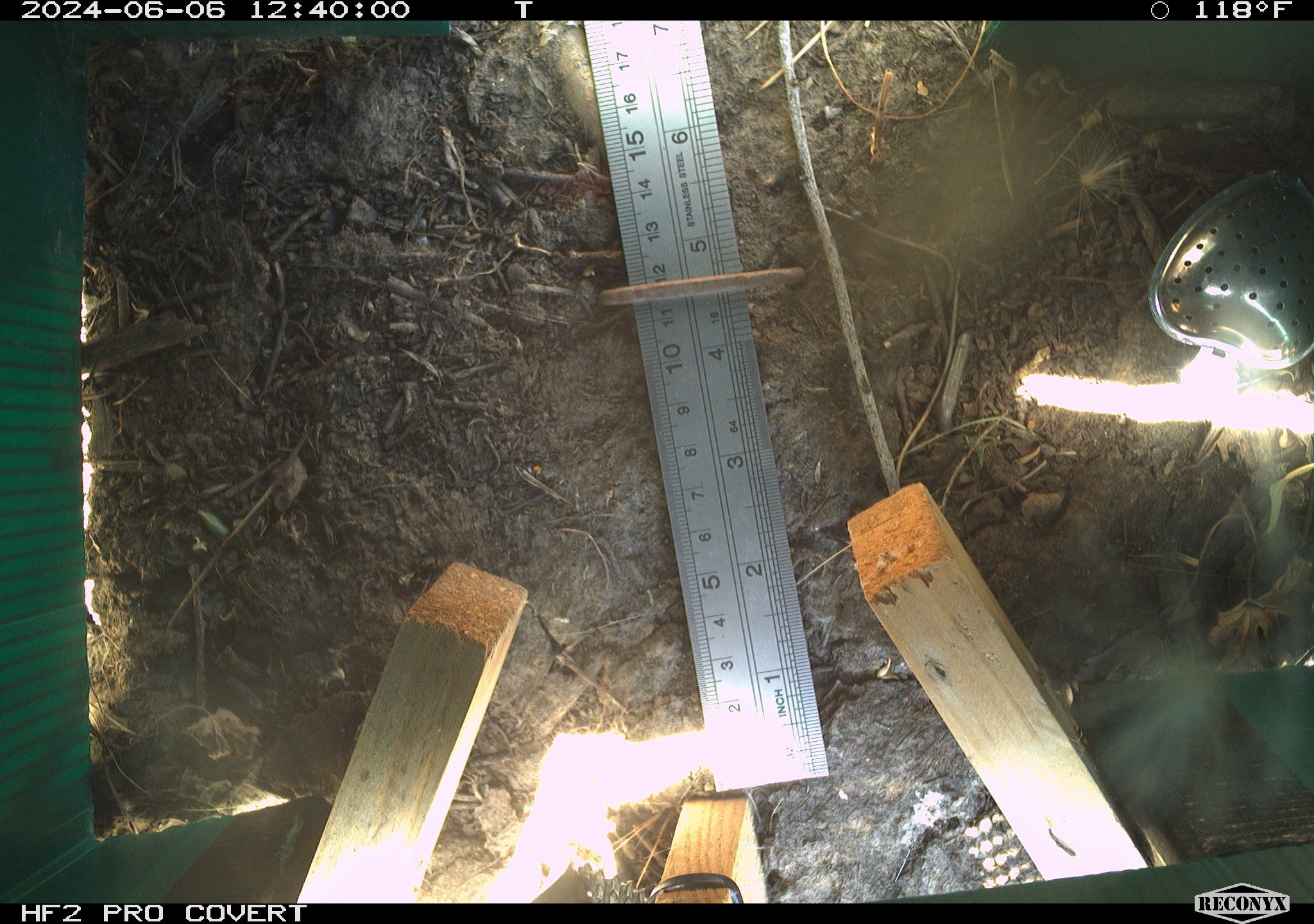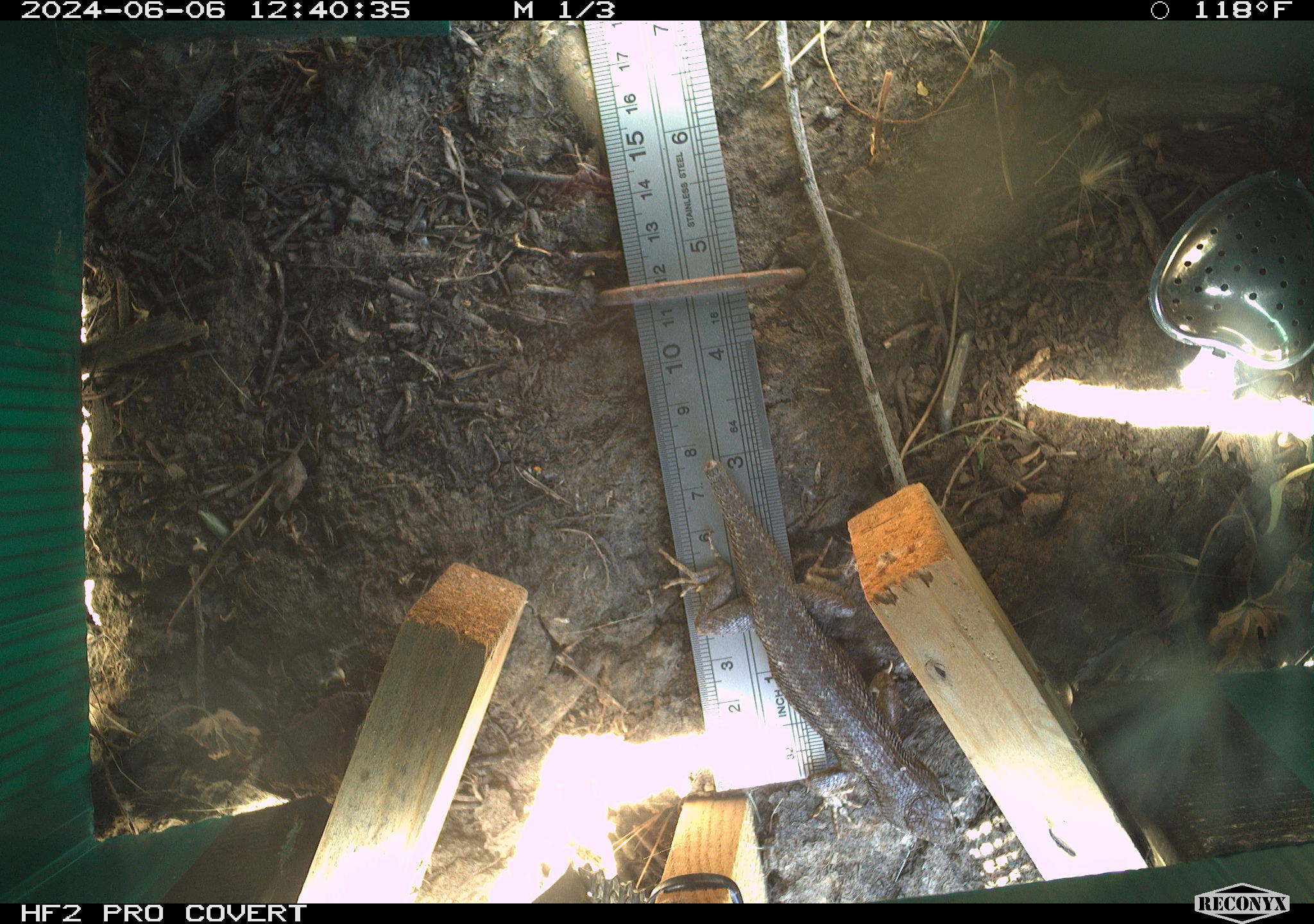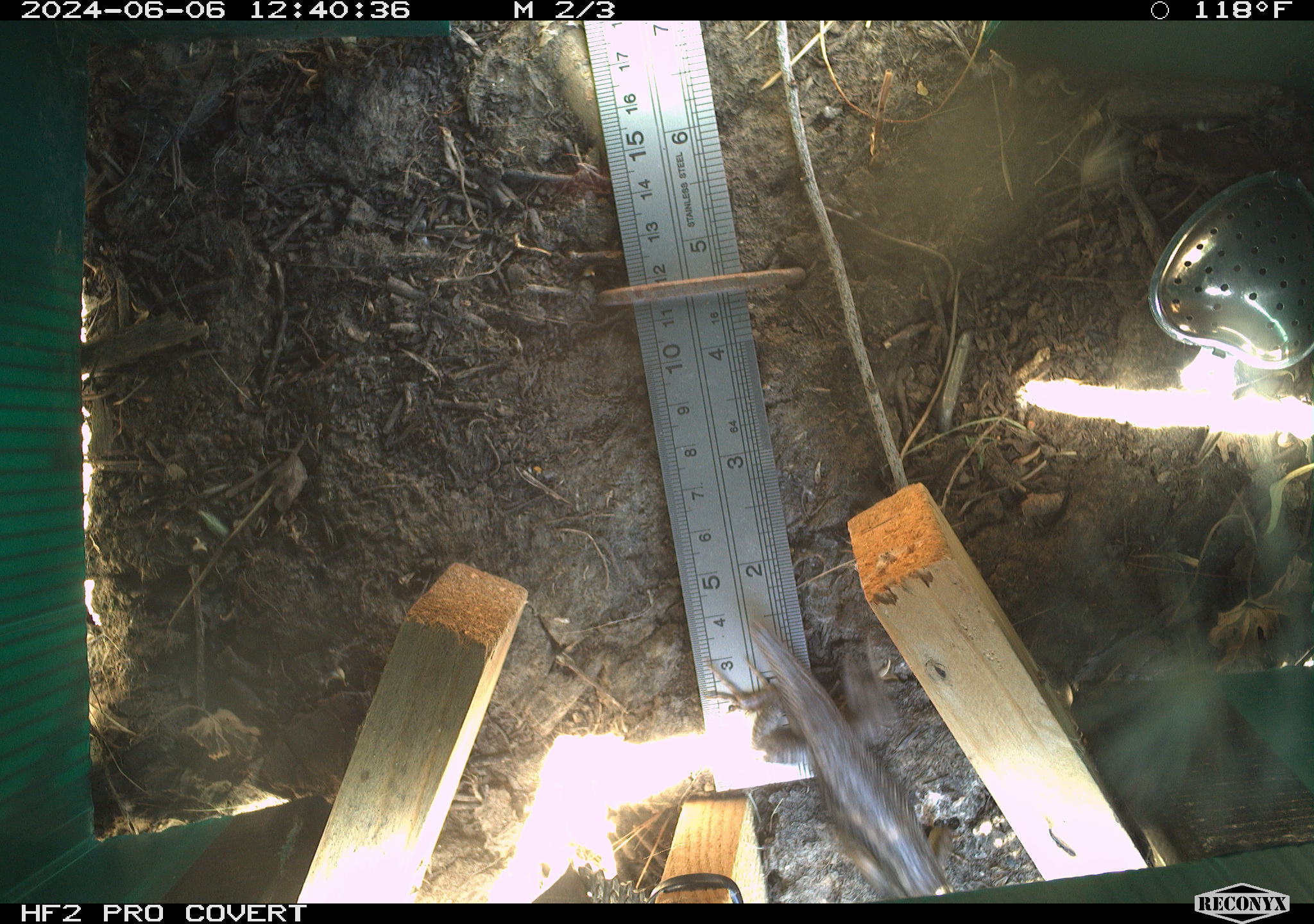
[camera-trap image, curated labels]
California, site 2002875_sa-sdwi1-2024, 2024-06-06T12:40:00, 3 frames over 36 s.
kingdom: Animalia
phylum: Chordata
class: Reptilia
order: Squamata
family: Phrynosomatidae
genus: Sceloporus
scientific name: Sceloporus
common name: spiny lizards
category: sceloporus species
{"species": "sceloporus species (spiny lizards) (Sceloporus)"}